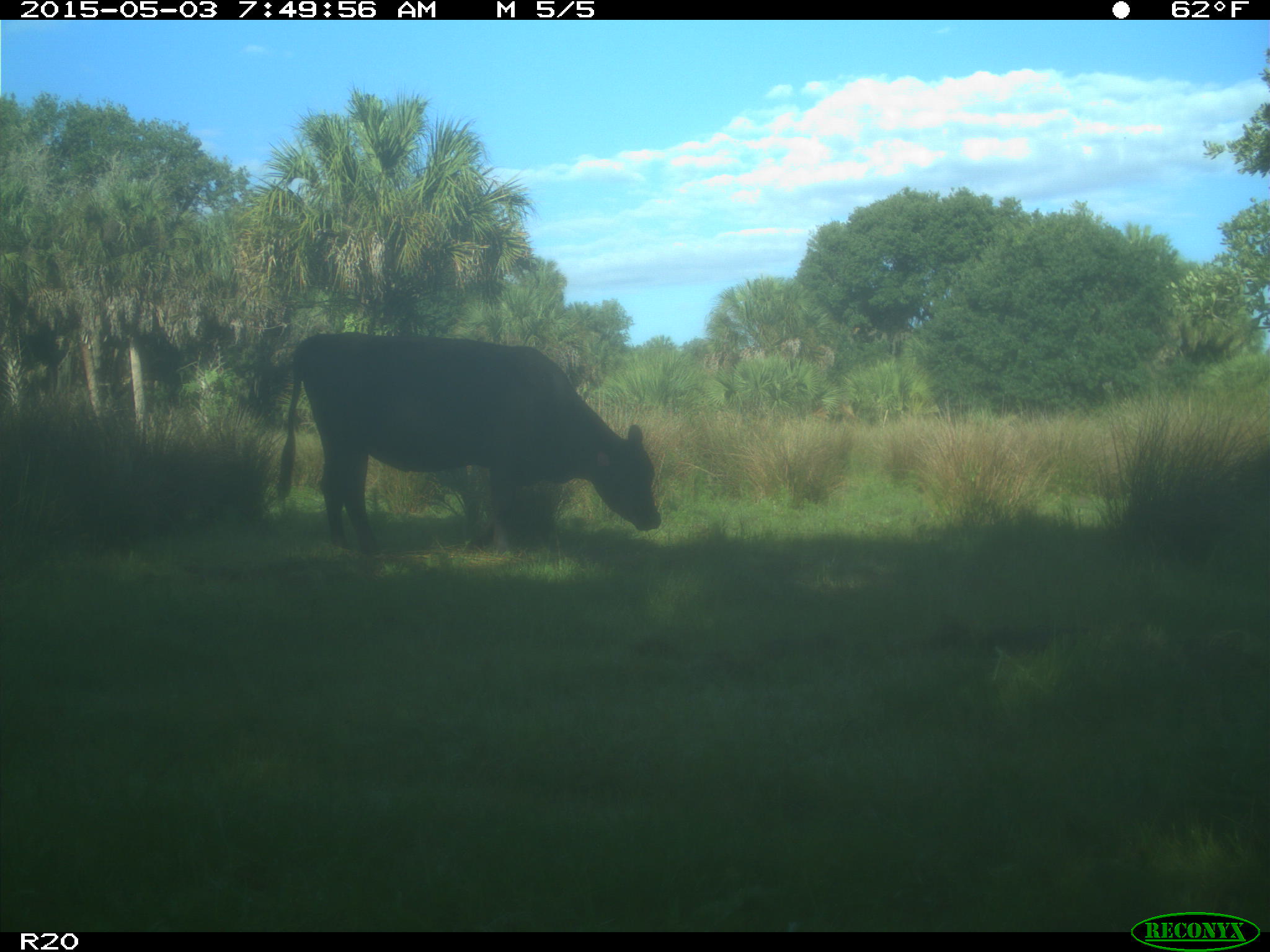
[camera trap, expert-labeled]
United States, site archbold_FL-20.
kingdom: Animalia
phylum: Chordata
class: Mammalia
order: Artiodactyla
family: Bovidae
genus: Bos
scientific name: Bos taurus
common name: domestic cow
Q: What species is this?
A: Bos taurus (domestic cow).